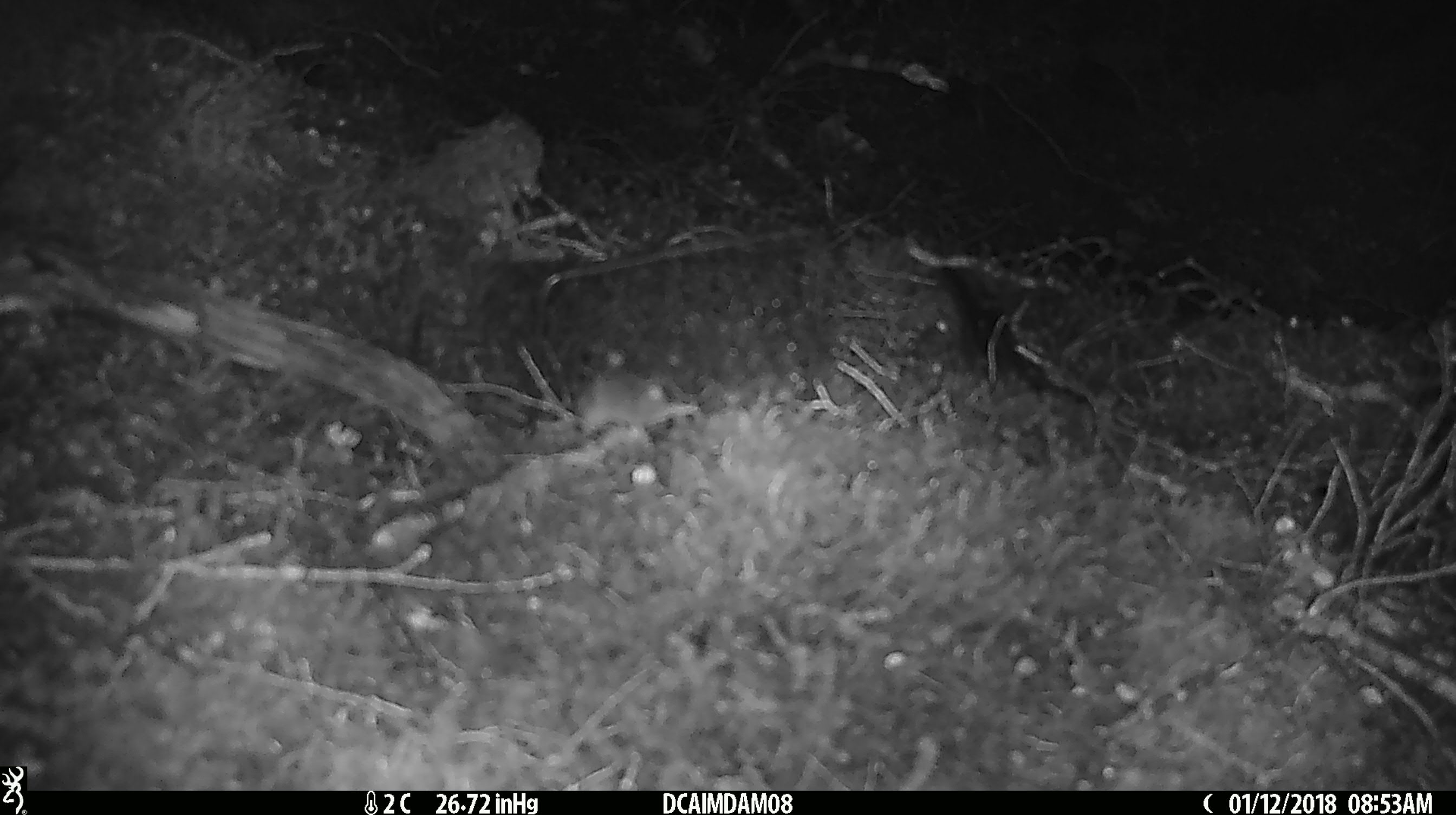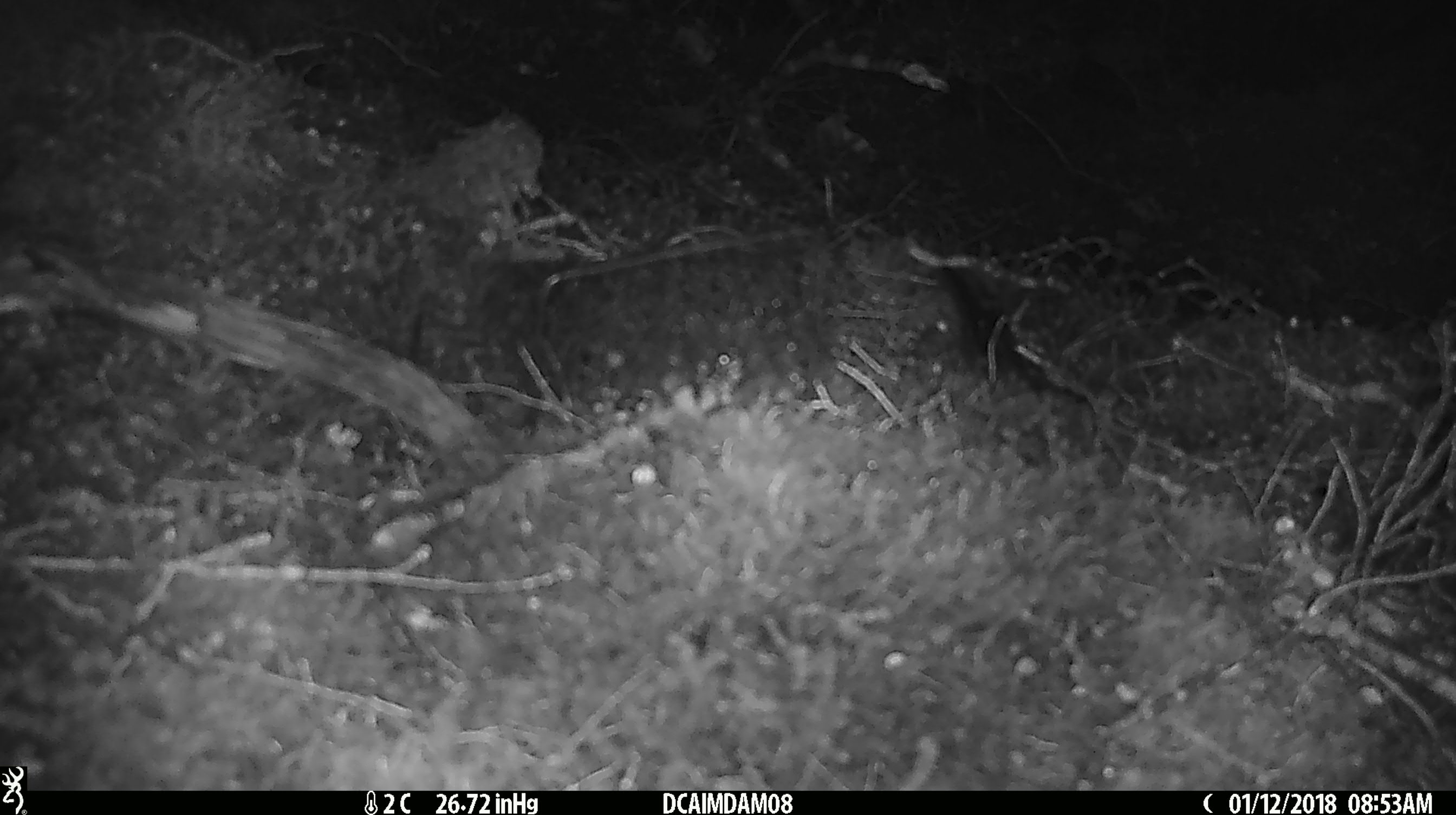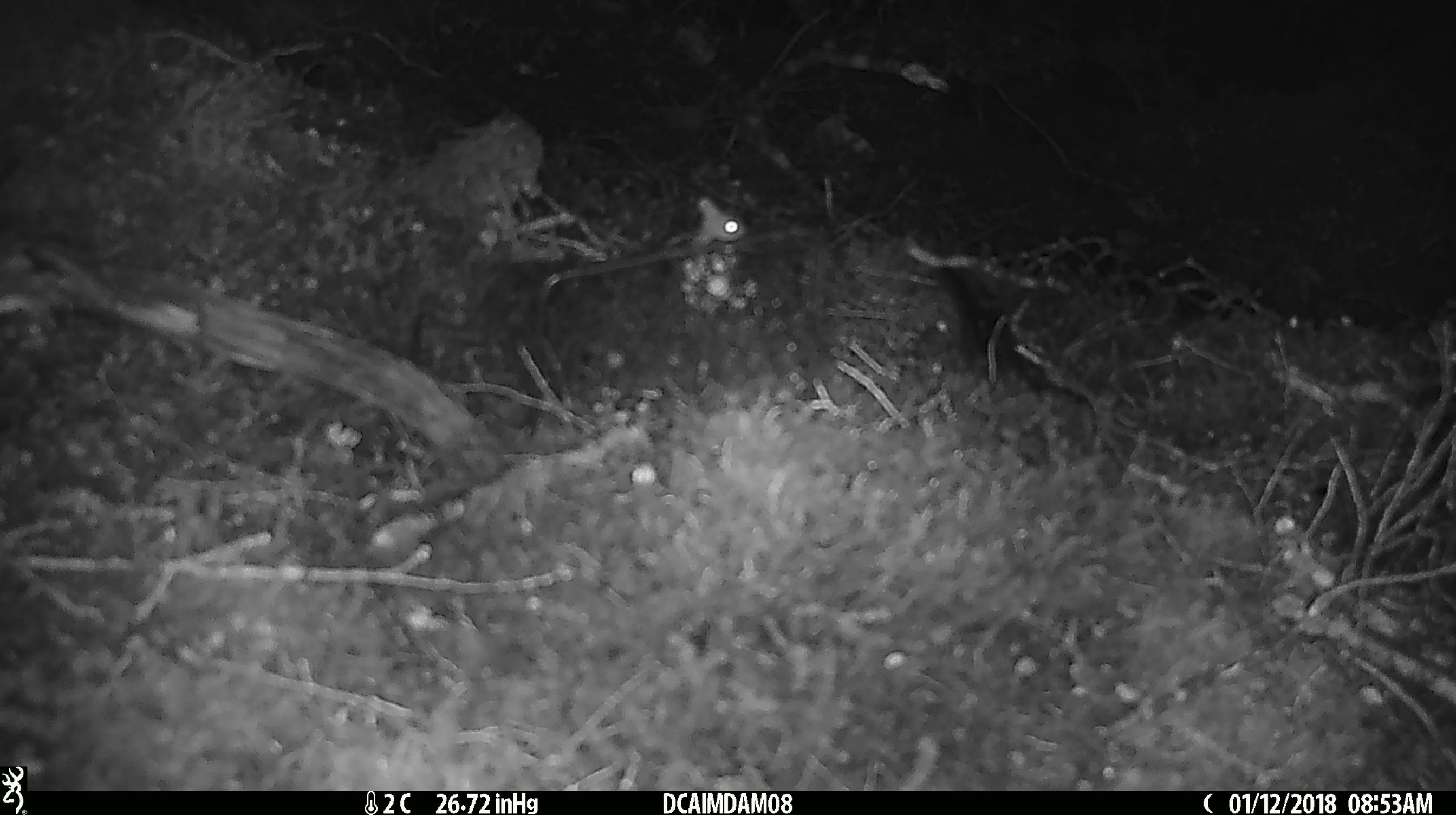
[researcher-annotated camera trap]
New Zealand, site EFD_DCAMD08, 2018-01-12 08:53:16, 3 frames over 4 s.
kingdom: Animalia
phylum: Chordata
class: Mammalia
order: Rodentia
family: Muridae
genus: Mus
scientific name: Mus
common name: mouse